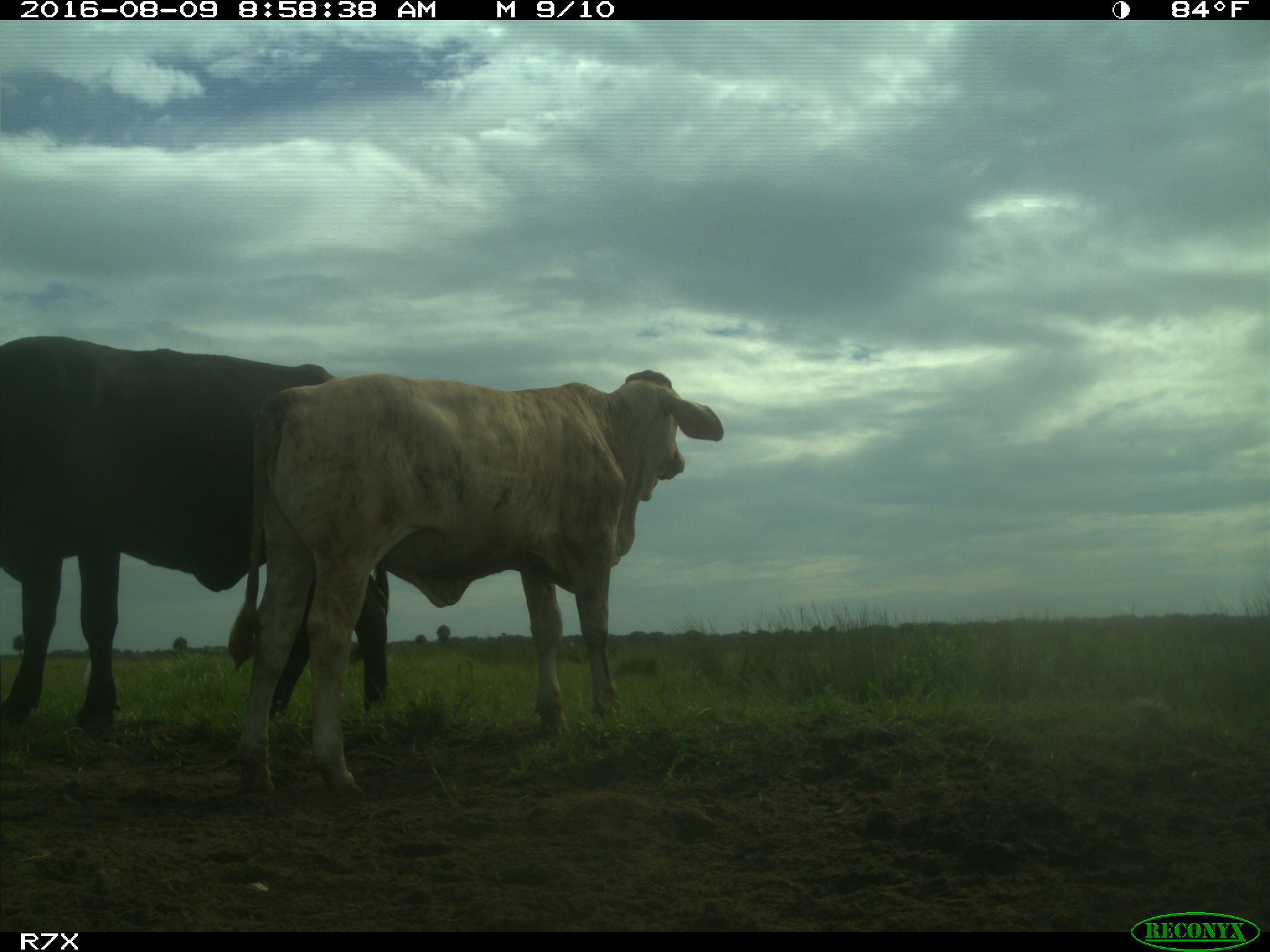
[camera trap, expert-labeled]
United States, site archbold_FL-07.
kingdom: Animalia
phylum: Chordata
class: Mammalia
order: Artiodactyla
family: Bovidae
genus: Bos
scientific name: Bos taurus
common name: domestic cow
Bos taurus (domestic cow).